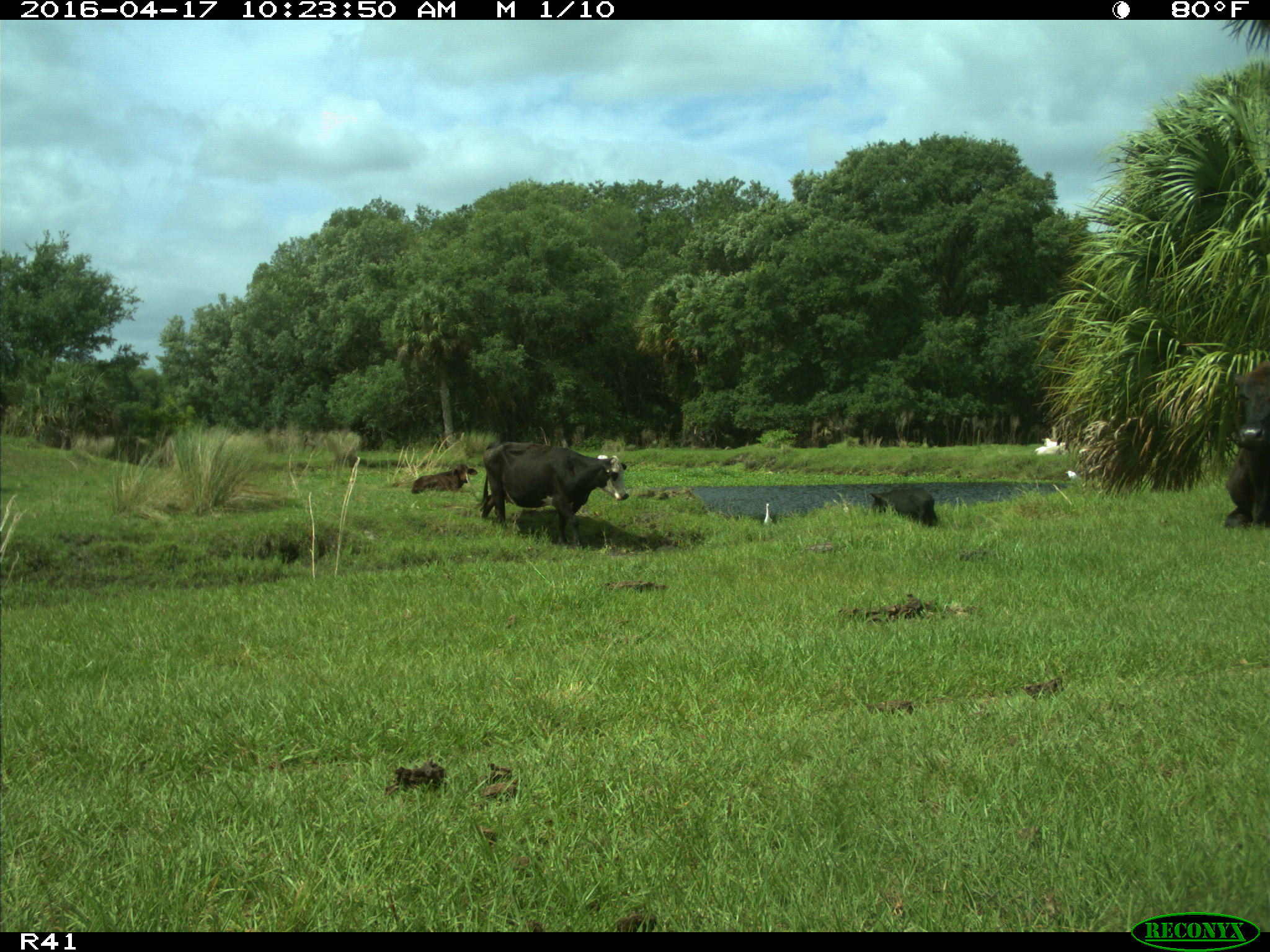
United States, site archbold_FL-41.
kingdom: Animalia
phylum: Chordata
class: Mammalia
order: Artiodactyla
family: Bovidae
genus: Bos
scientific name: Bos taurus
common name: domestic cow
Bos taurus (domestic cow).